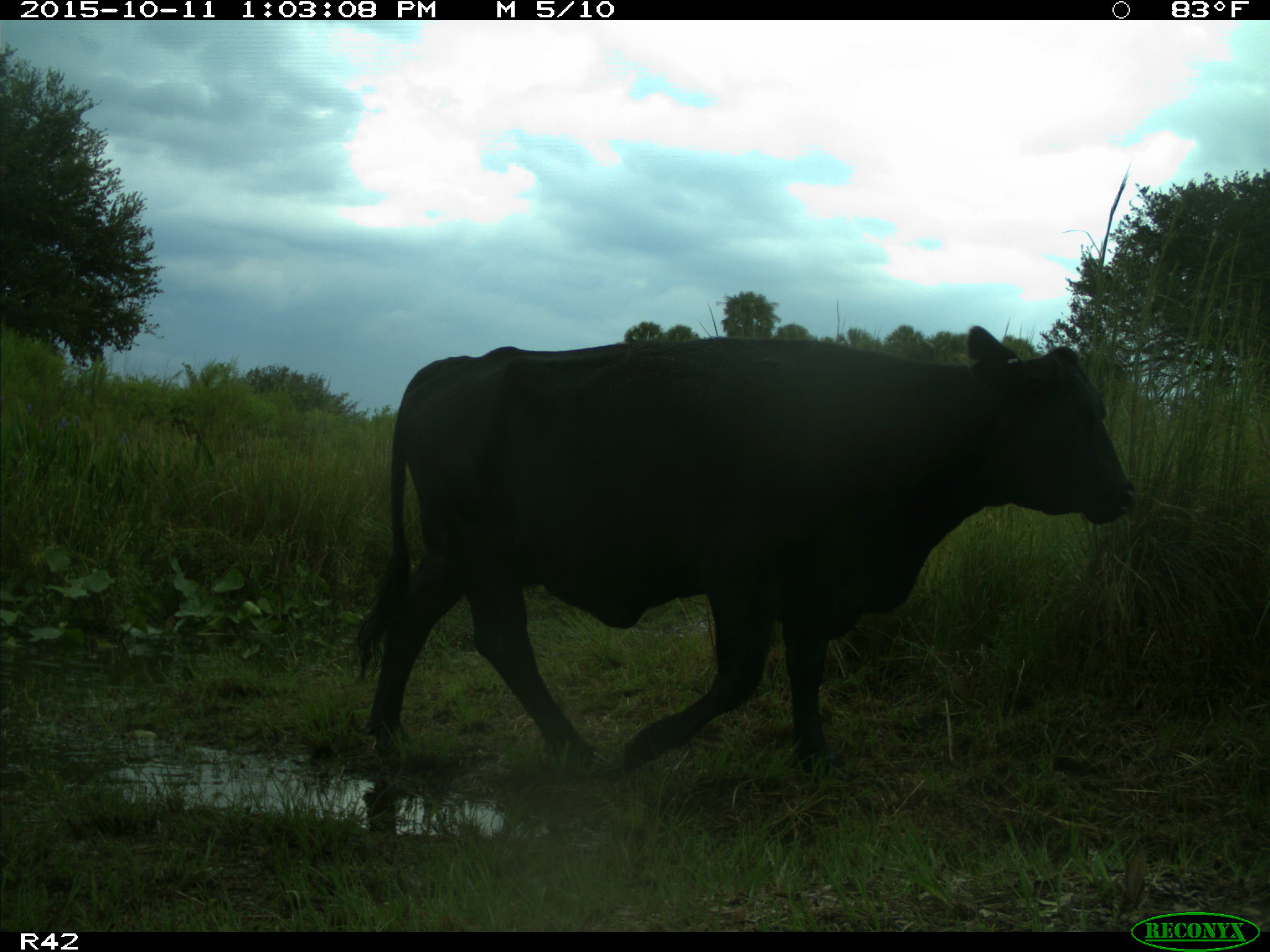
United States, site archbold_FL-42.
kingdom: Animalia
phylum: Chordata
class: Mammalia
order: Artiodactyla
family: Bovidae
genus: Bos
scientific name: Bos taurus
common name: domestic cow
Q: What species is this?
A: Bos taurus (domestic cow).